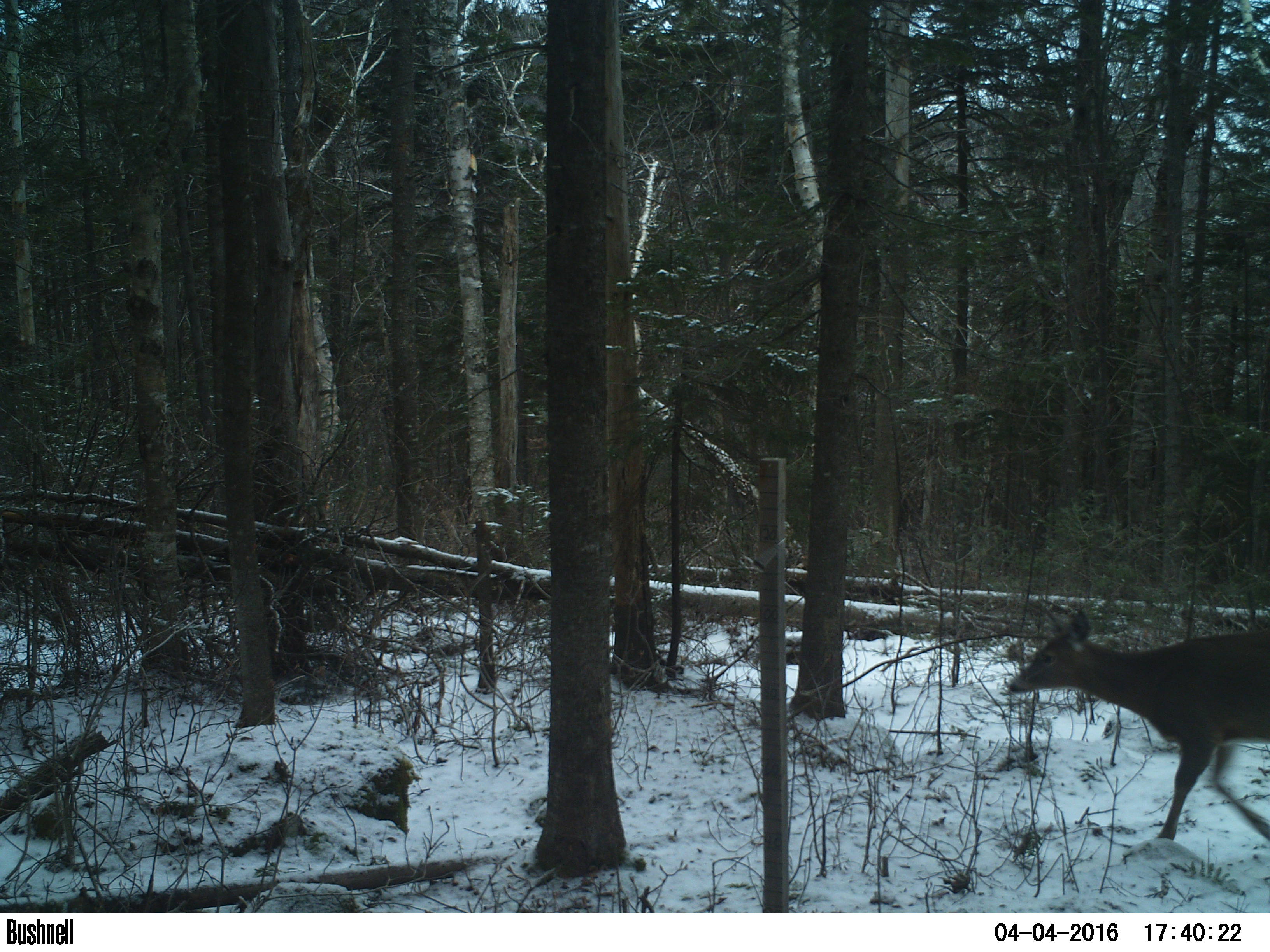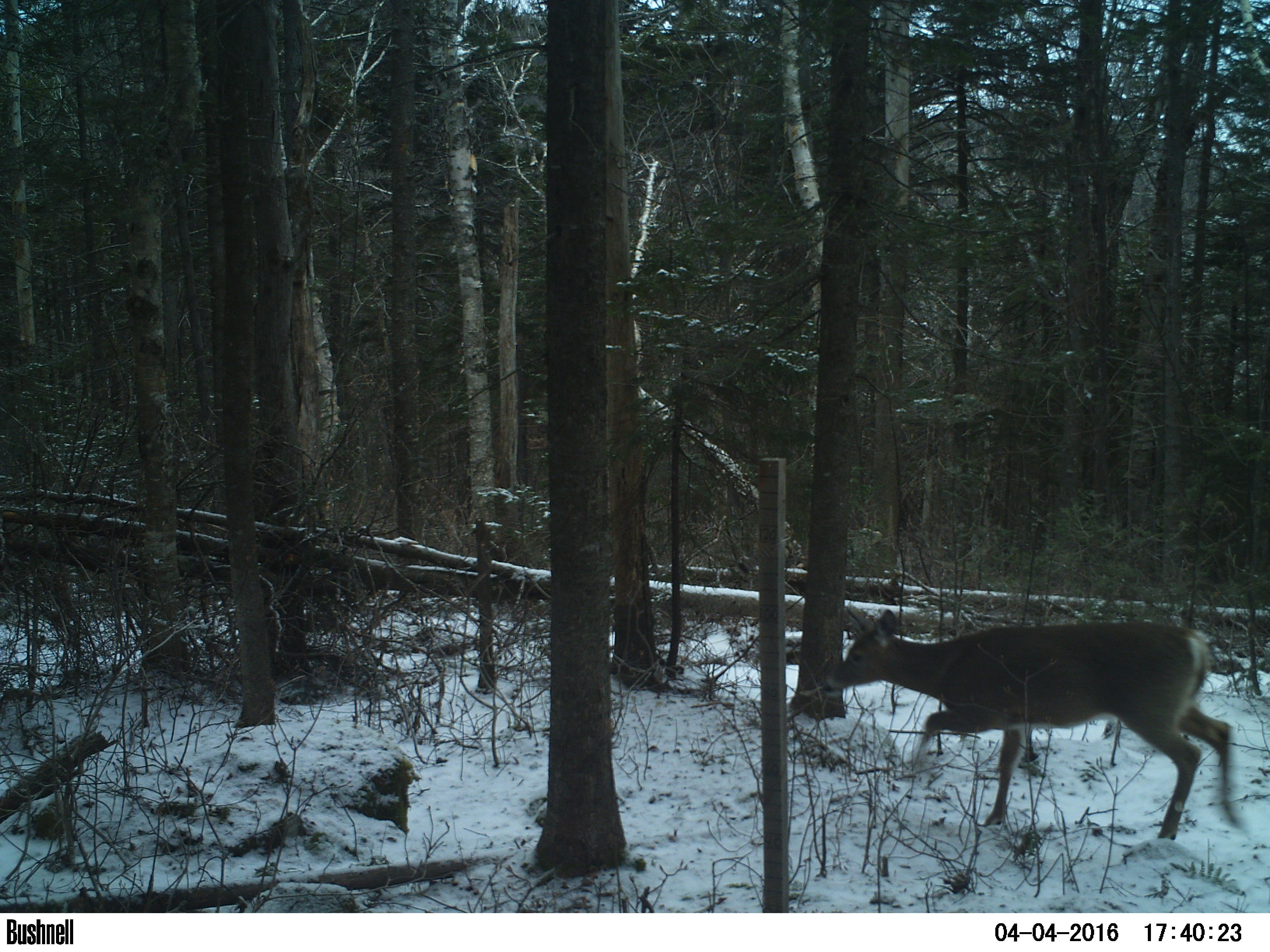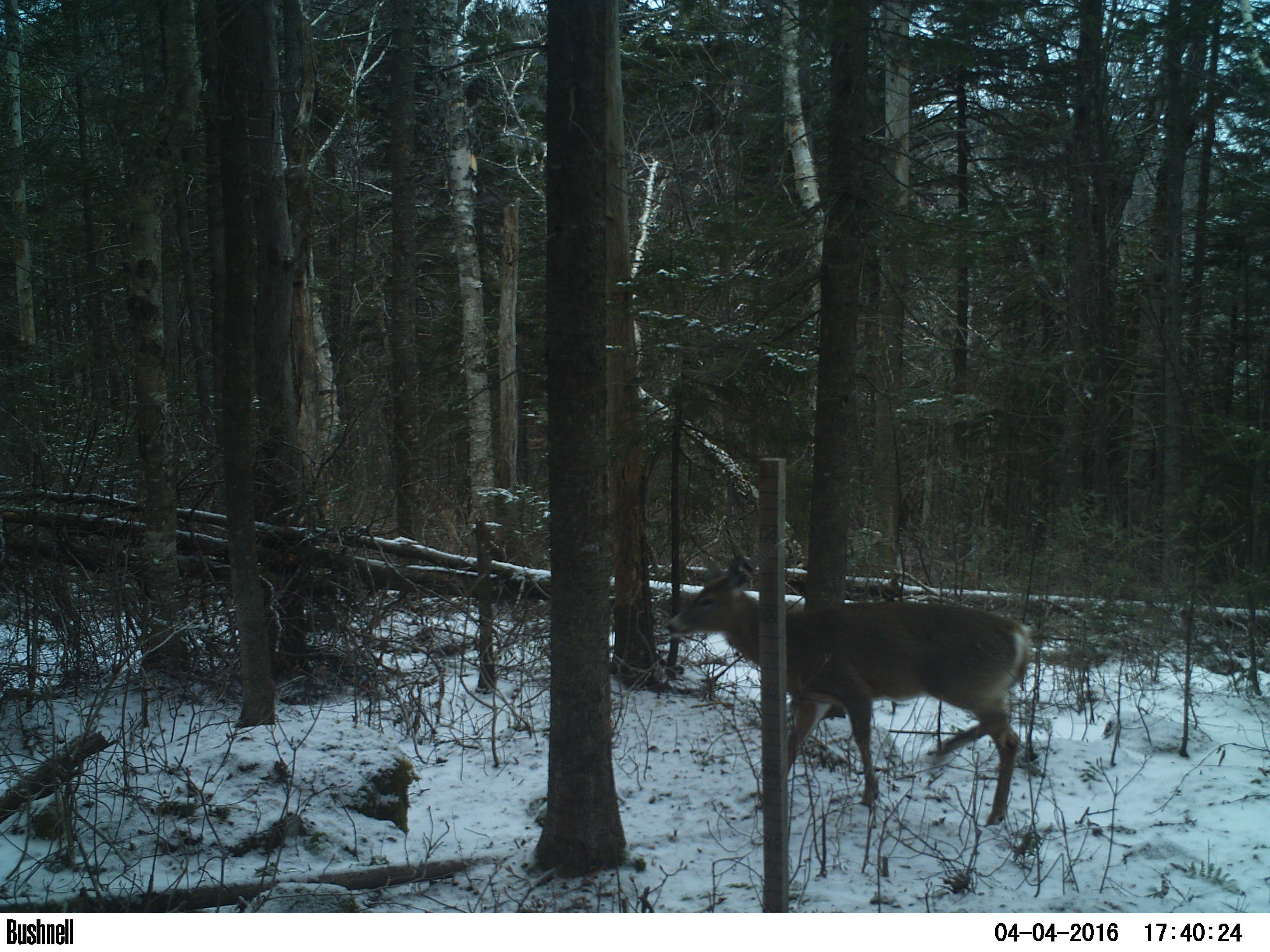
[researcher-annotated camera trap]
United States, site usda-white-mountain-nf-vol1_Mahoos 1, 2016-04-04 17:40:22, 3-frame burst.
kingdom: Animalia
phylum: Chordata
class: Mammalia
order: Artiodactyla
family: Cervidae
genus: Odocoileus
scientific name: Odocoileus virginianus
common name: white-tailed deer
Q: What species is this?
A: White-tailed deer (Odocoileus virginianus).